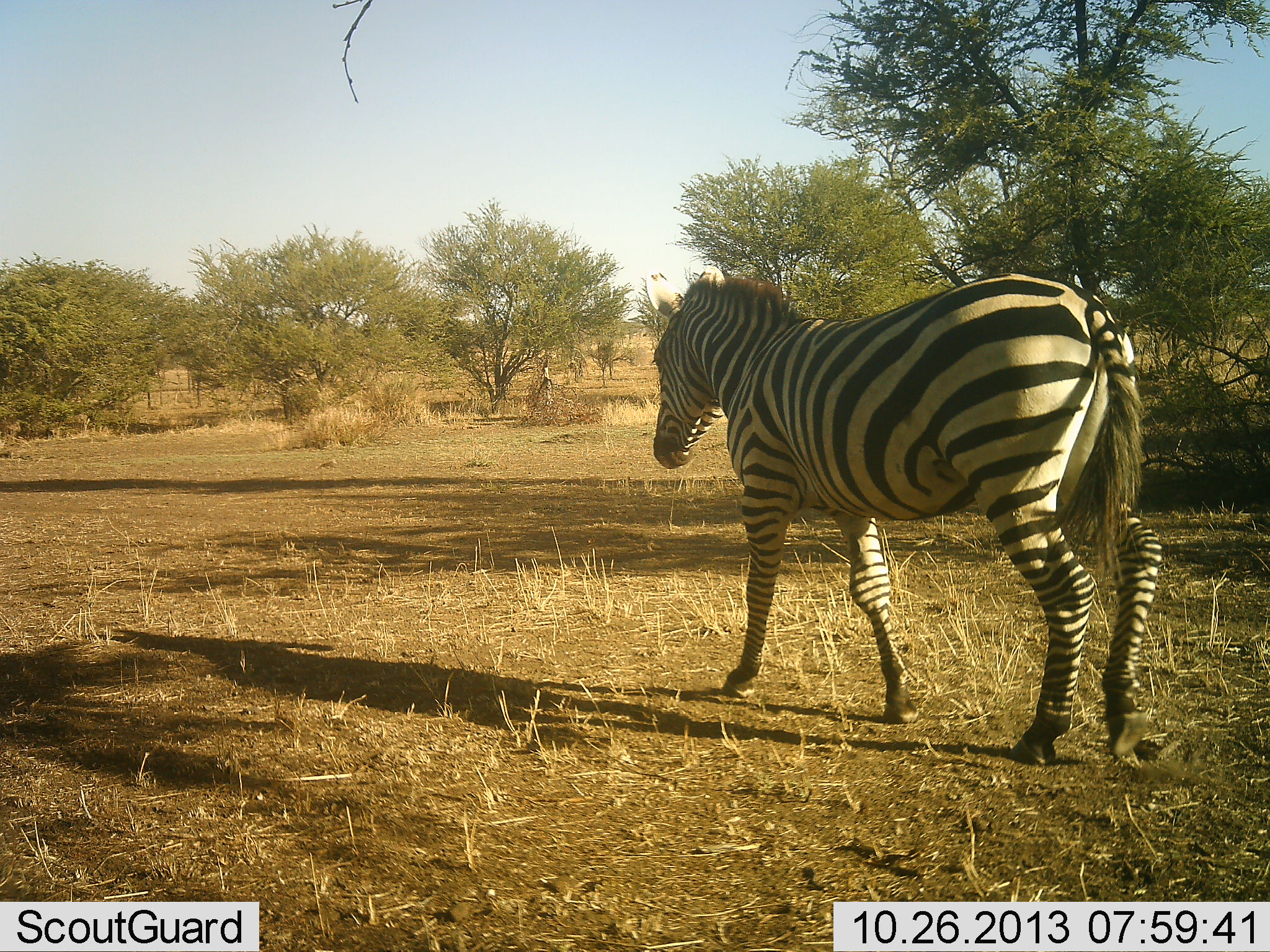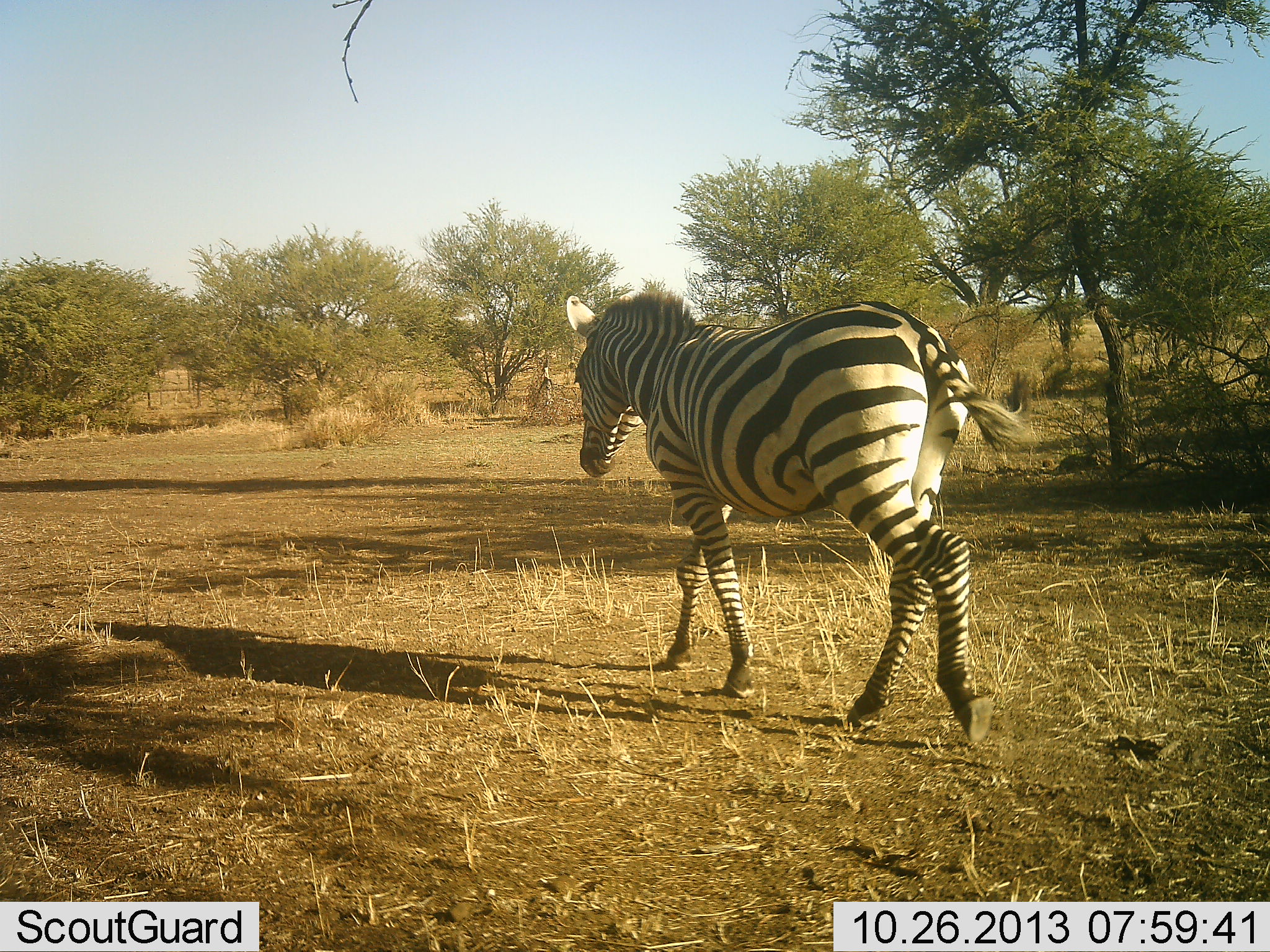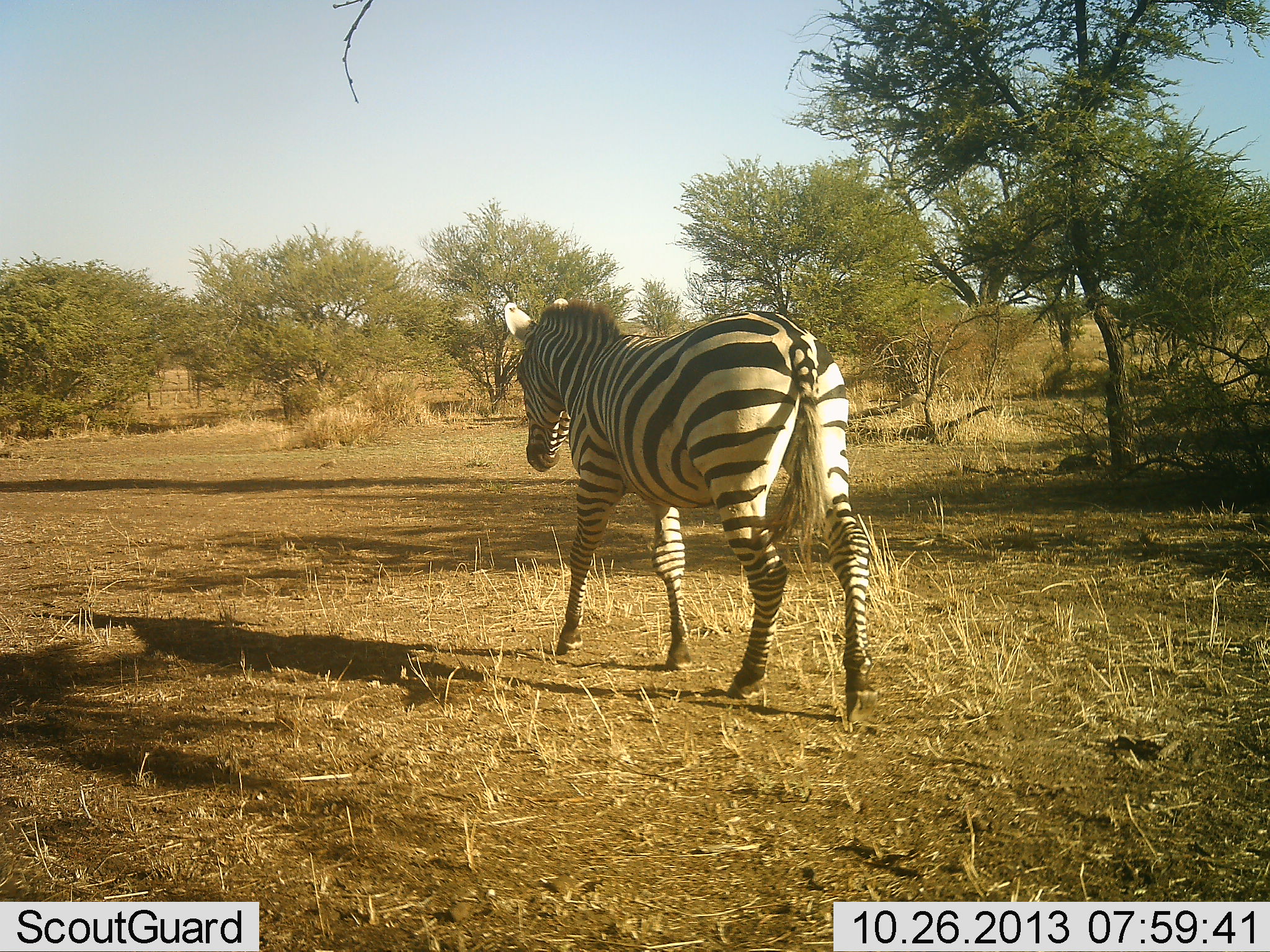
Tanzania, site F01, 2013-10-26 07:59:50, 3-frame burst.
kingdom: Animalia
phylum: Chordata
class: Mammalia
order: Perissodactyla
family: Equidae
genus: Equus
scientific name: Equus quagga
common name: plains zebra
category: zebra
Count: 1.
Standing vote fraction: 0%.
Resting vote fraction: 0%.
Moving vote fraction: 100%.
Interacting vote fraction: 0%.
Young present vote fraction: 0%.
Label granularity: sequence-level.